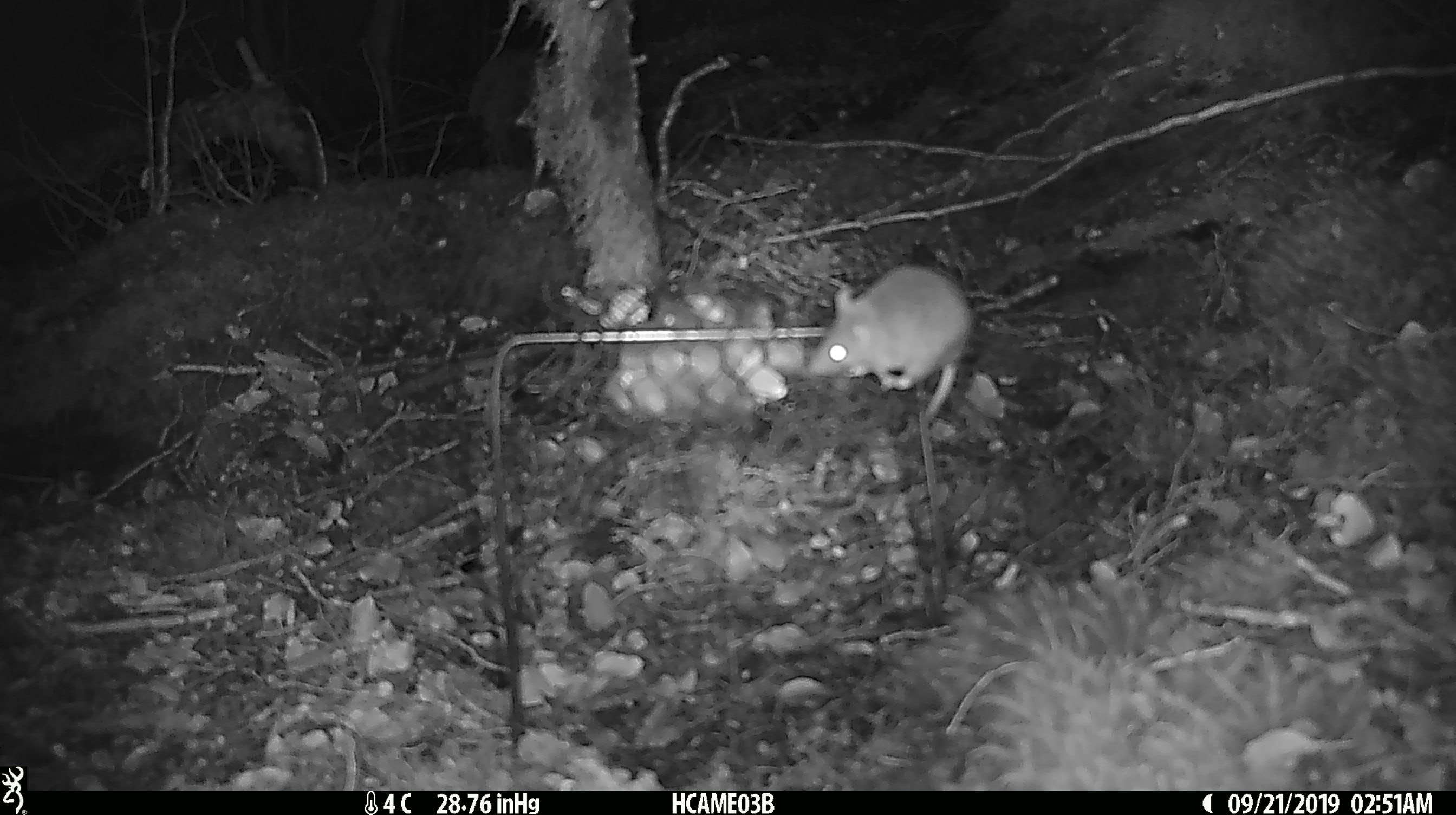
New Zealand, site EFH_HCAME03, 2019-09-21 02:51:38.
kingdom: Animalia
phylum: Chordata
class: Mammalia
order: Rodentia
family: Muridae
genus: Mus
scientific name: Mus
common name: mouse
Mouse (Mus).